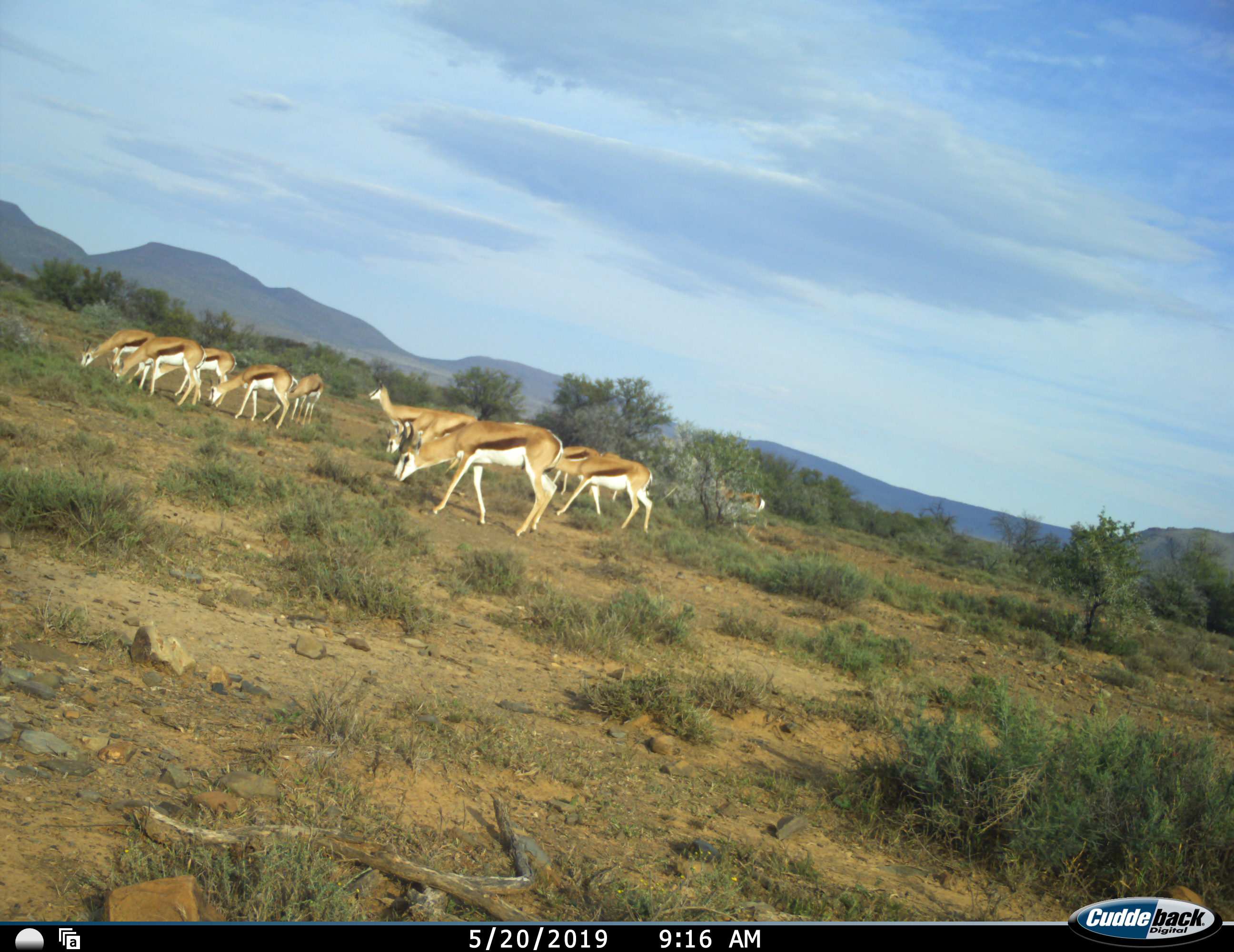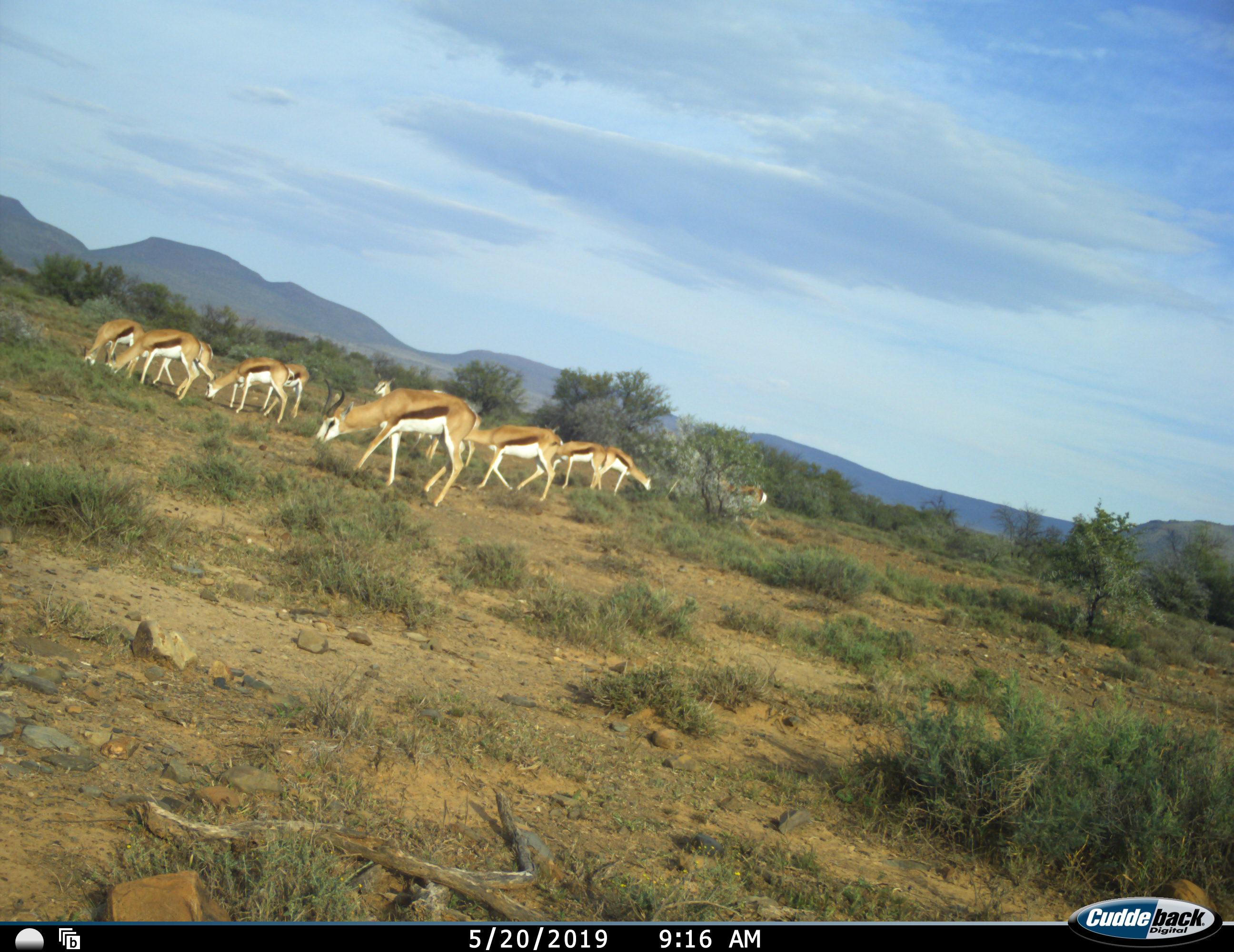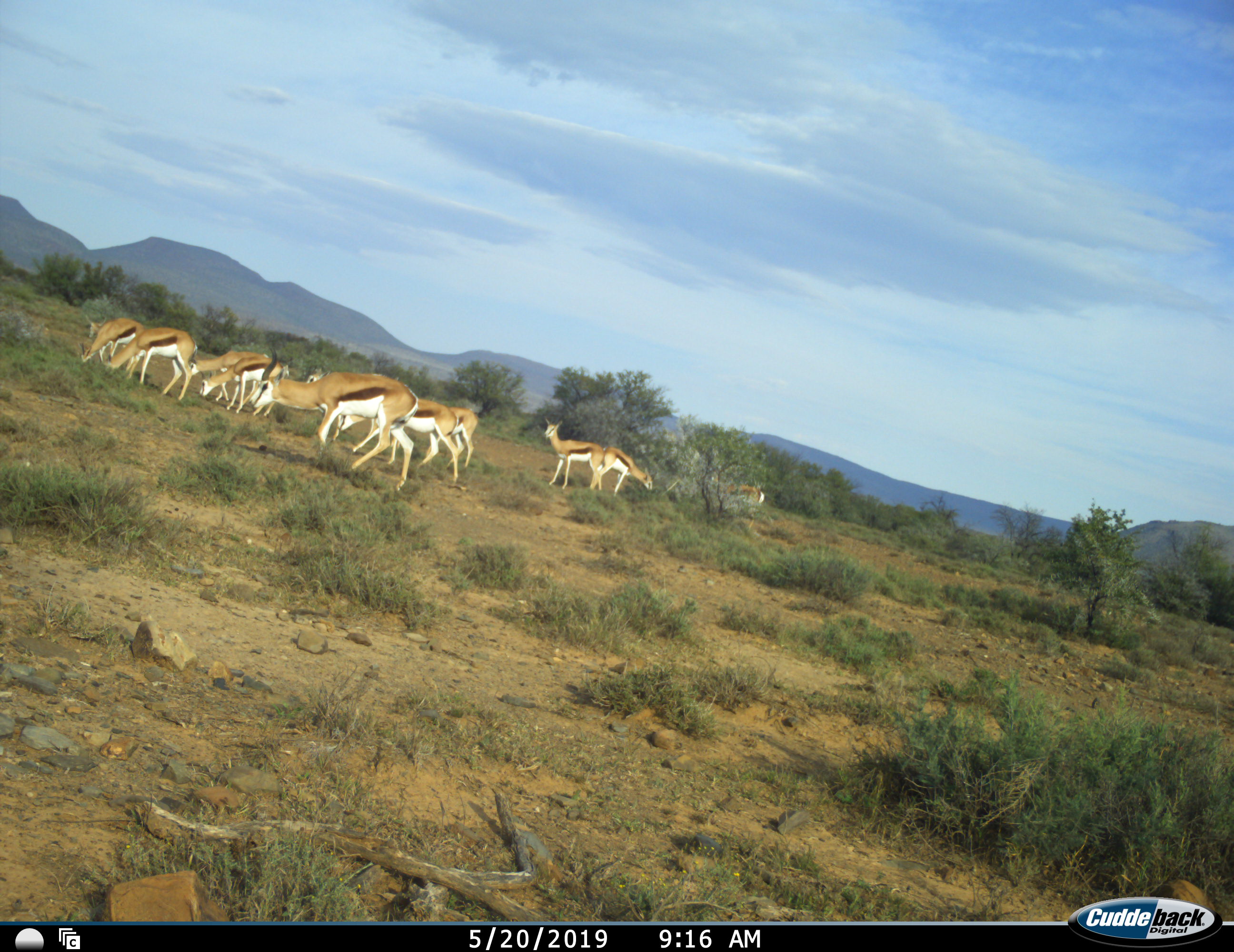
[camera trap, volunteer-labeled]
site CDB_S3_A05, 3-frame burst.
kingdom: Animalia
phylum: Chordata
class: Mammalia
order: Artiodactyla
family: Bovidae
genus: Antidorcas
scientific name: Antidorcas marsupialis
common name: springbok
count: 11-50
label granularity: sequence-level